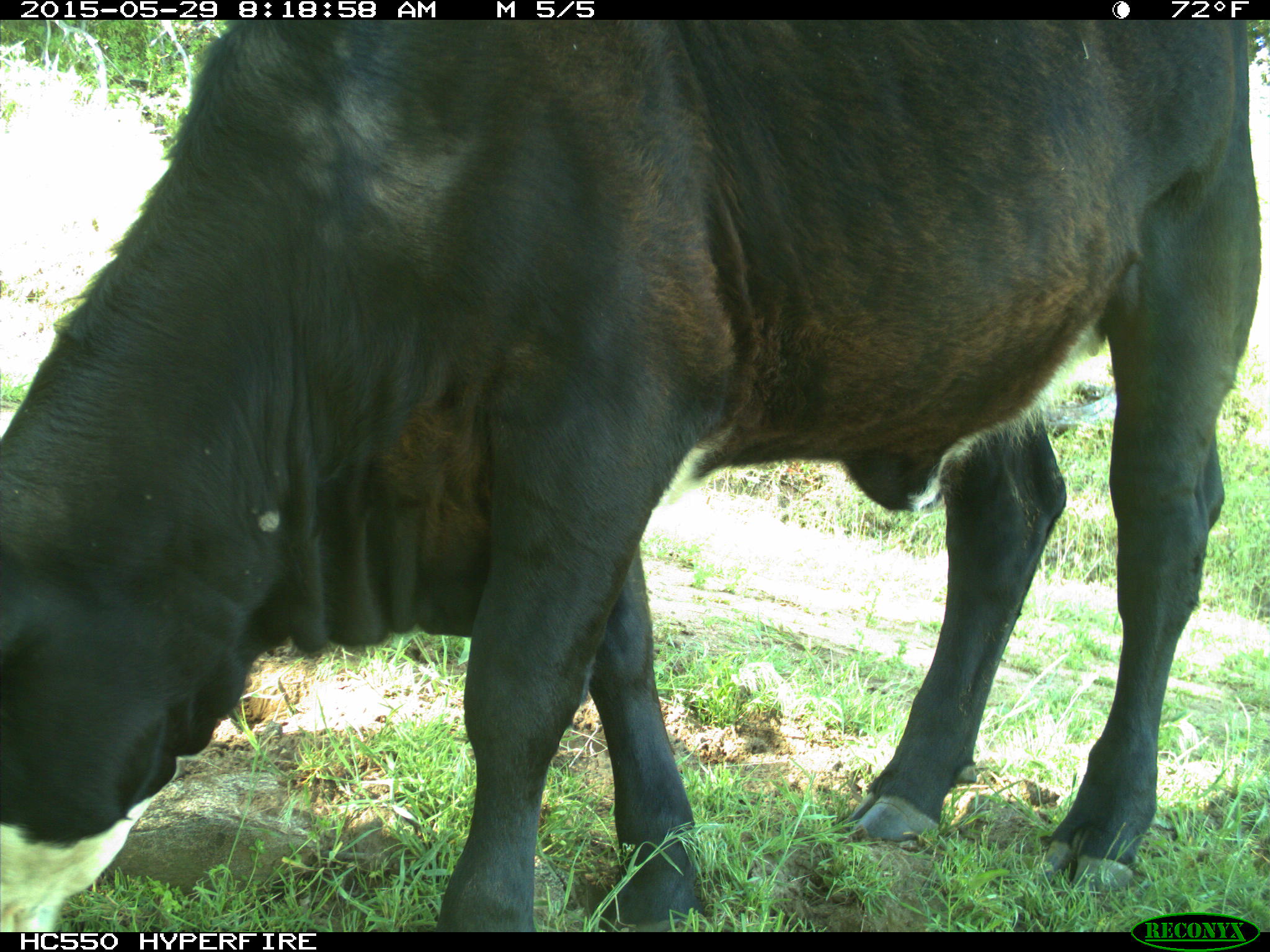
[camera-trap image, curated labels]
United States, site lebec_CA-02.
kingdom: Animalia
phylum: Chordata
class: Mammalia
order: Artiodactyla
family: Bovidae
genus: Bos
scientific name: Bos taurus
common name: domestic cow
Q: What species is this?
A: Bos taurus (domestic cow).